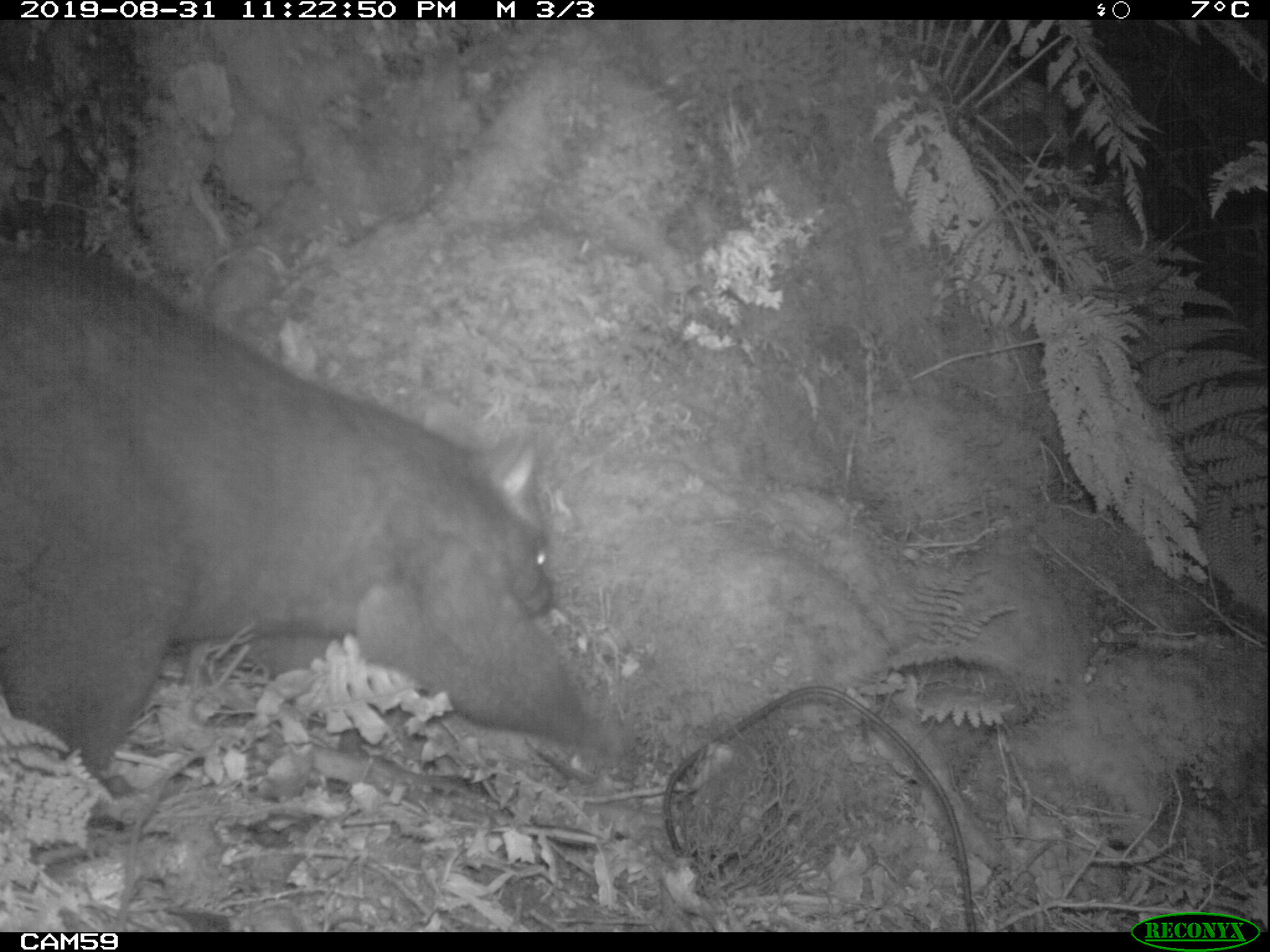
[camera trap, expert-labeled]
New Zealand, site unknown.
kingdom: Animalia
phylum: Chordata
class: Mammalia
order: Diprotodontia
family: Phalangeridae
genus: Trichosurus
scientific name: Trichosurus vulpecula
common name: common brushtail possum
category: possum